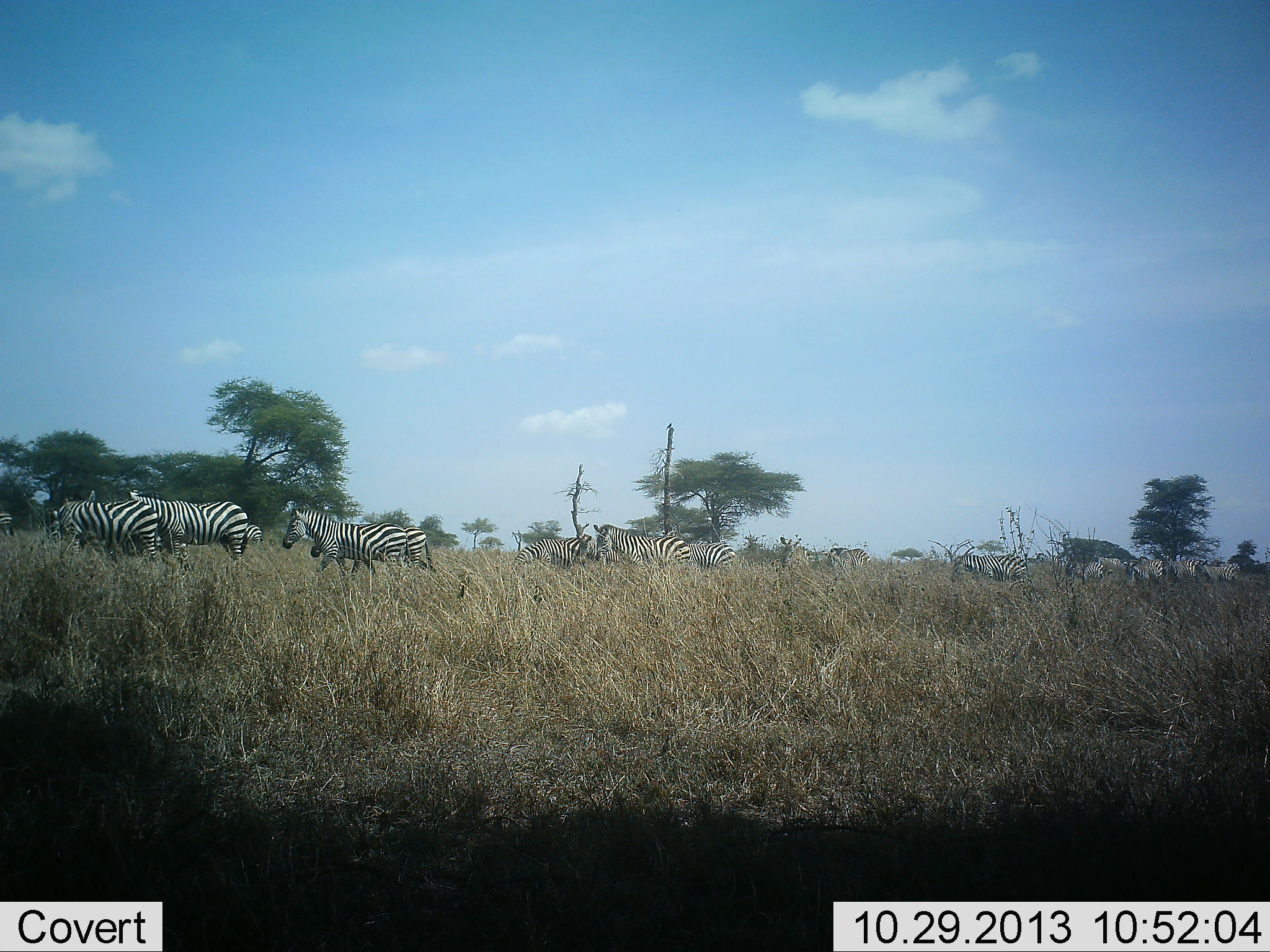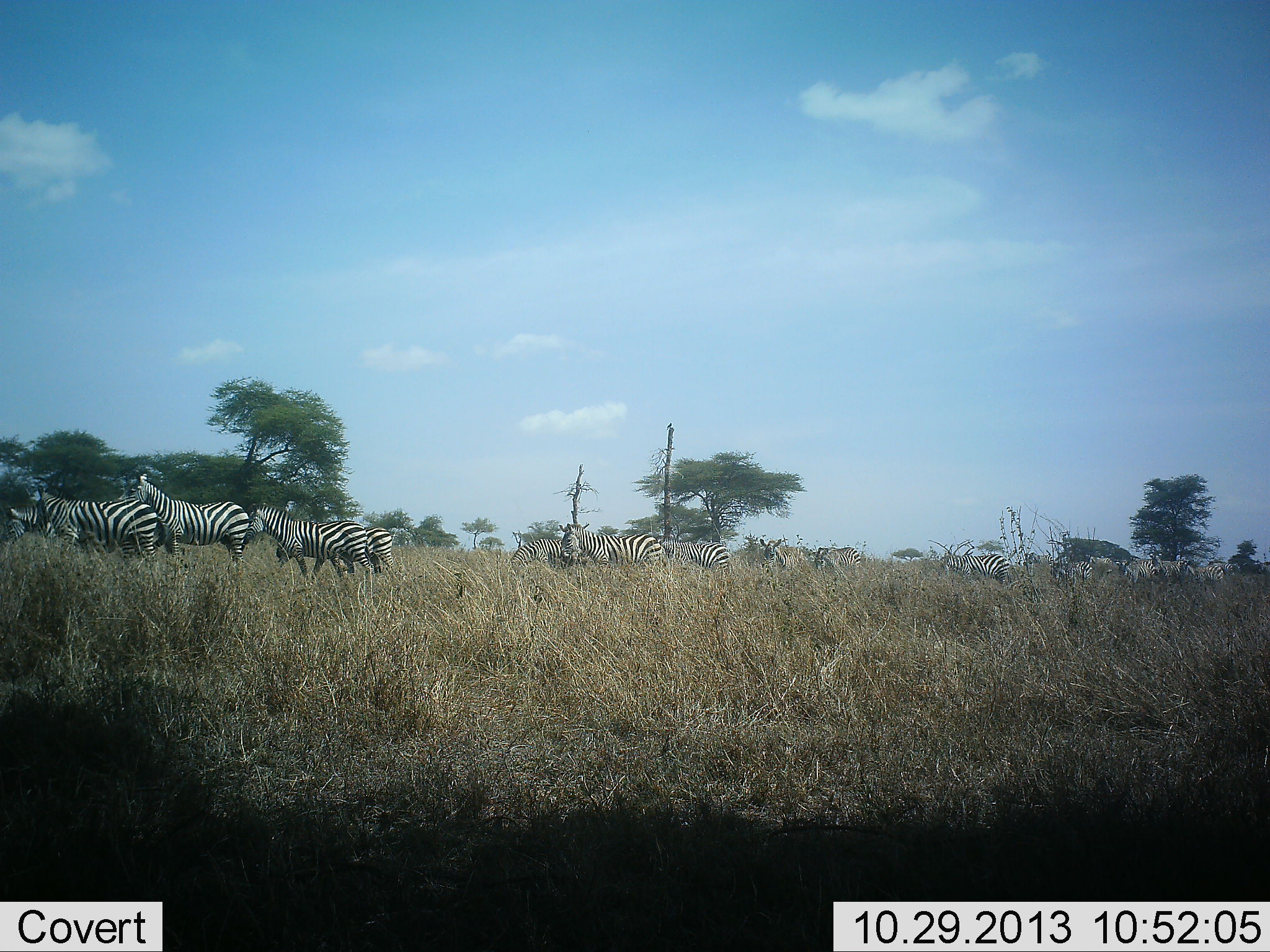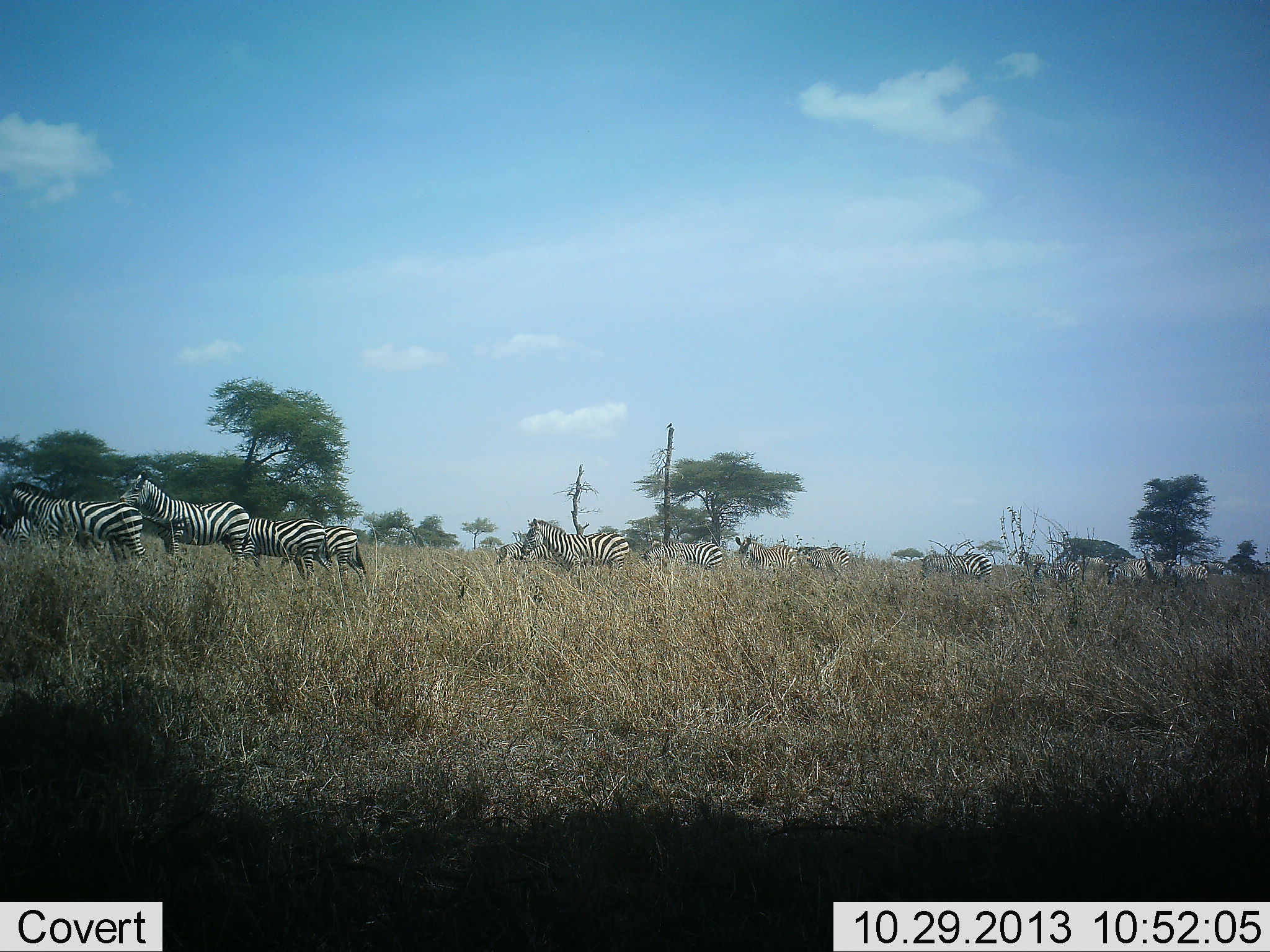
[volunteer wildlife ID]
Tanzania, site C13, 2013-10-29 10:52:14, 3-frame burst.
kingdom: Animalia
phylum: Chordata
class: Mammalia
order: Perissodactyla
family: Equidae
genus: Equus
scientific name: Equus quagga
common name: plains zebra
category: zebra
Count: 11-50.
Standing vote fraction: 40%.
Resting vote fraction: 20%.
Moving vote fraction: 100%.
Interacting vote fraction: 20%.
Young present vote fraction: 0%.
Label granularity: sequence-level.